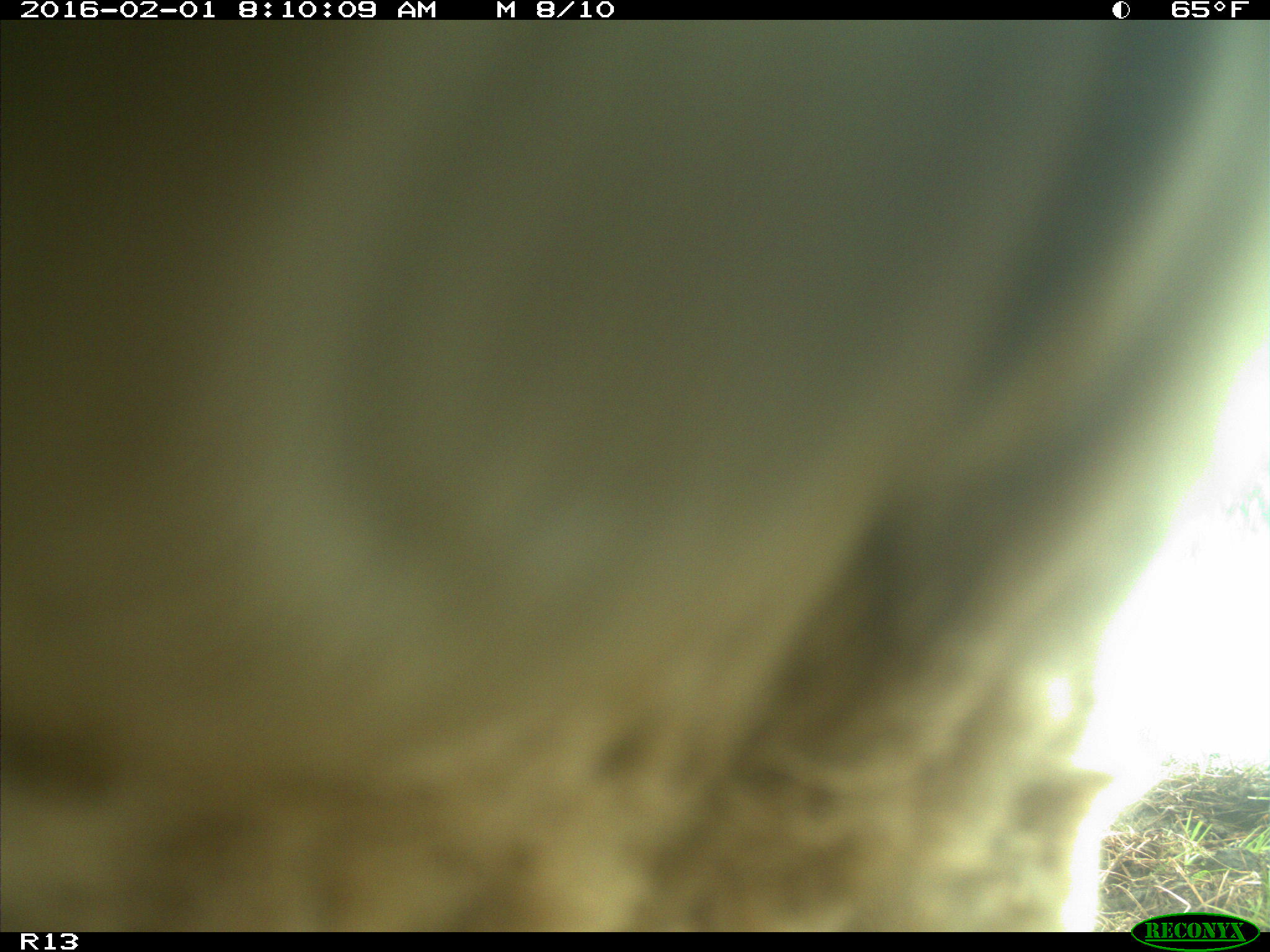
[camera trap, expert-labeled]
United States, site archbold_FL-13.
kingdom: Animalia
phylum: Chordata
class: Mammalia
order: Artiodactyla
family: Bovidae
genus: Bos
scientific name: Bos taurus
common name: domestic cow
Bos taurus (domestic cow).